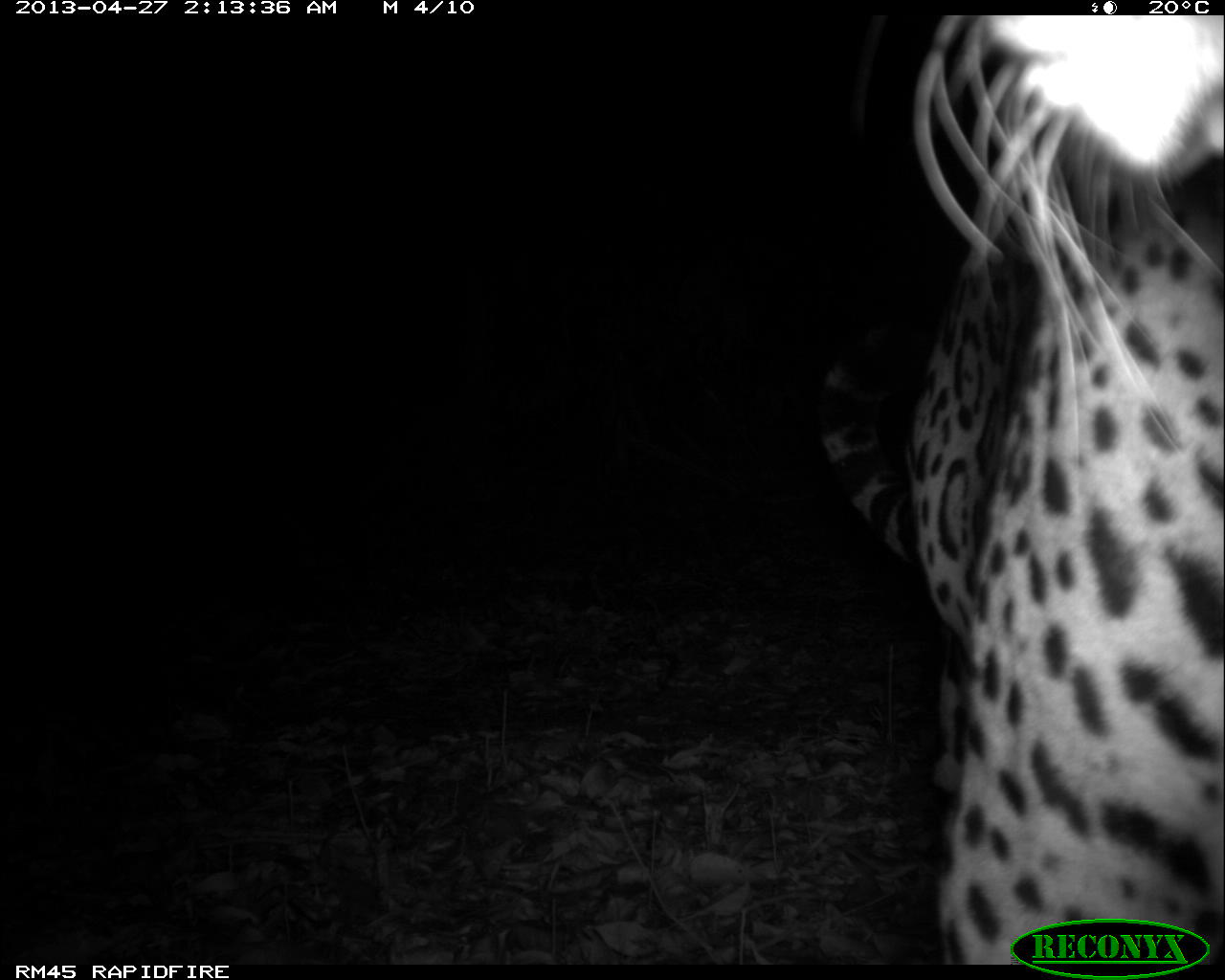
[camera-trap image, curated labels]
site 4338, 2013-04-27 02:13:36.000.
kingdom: Animalia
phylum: Chordata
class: Mammalia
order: Carnivora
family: Felidae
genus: Panthera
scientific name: Panthera onca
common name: jaguar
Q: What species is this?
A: Panthera onca (jaguar).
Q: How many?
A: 1.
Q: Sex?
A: Male.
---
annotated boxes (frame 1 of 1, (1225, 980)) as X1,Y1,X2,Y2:
panthera onca: 816,14,1223,964